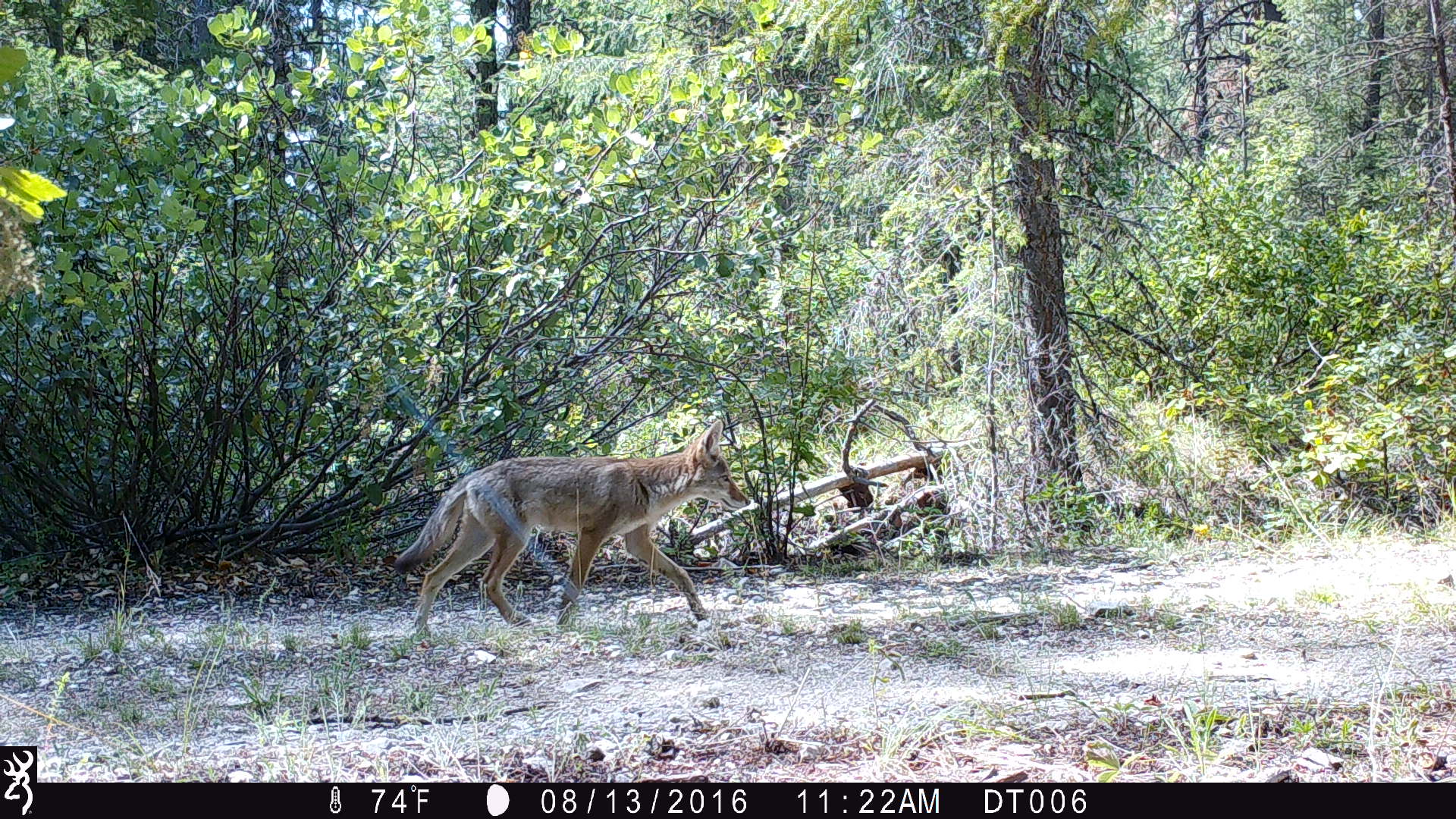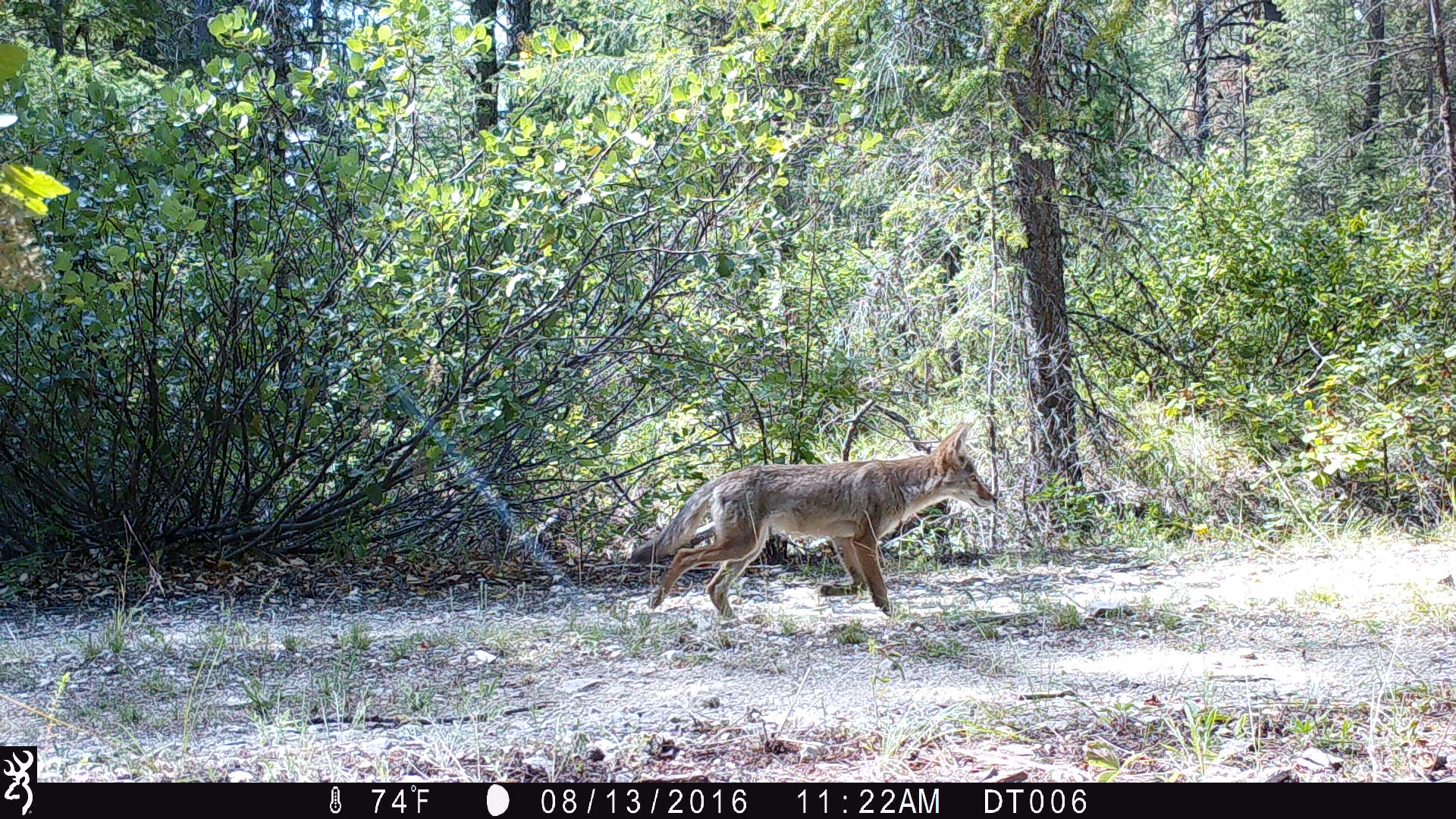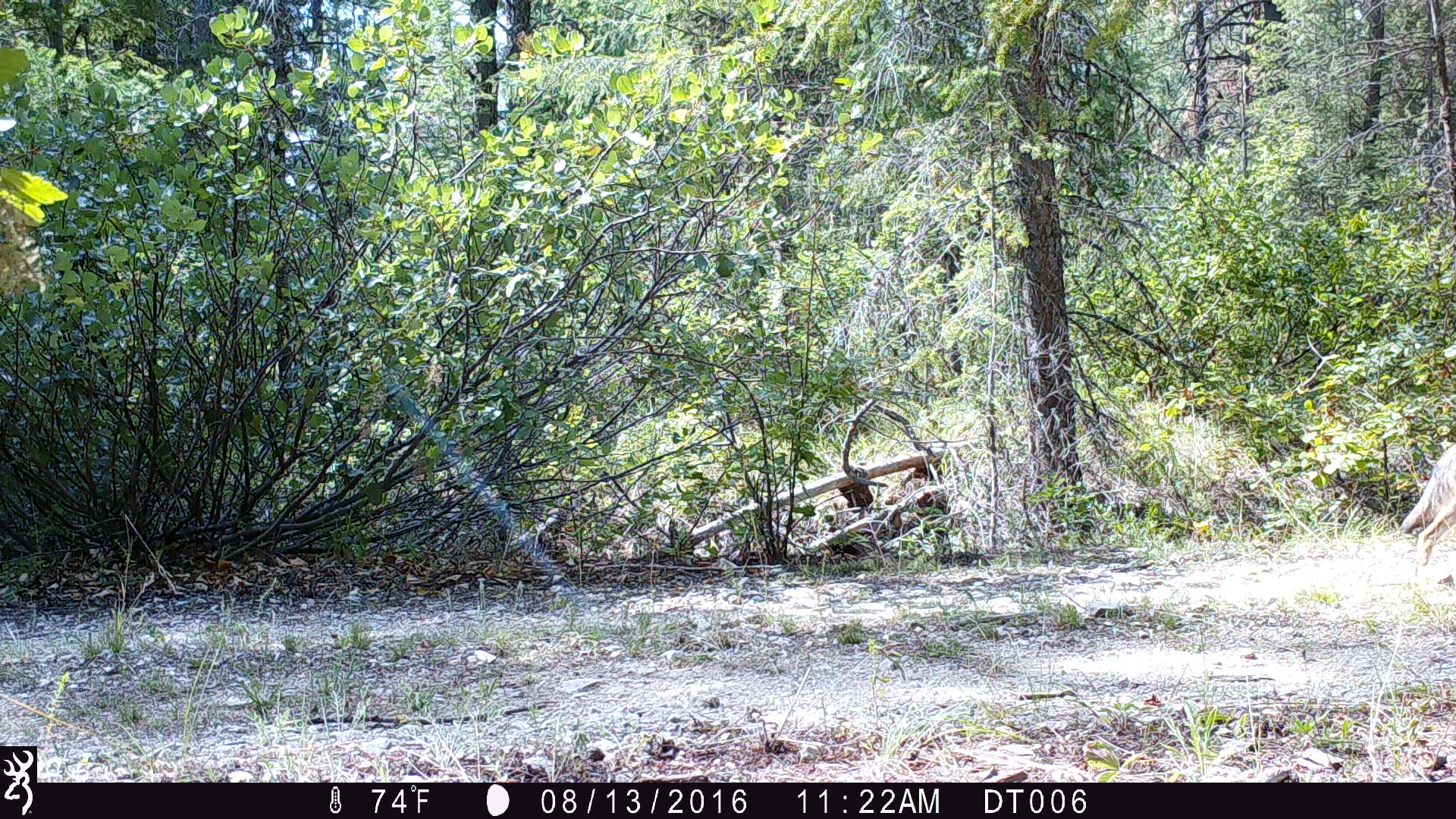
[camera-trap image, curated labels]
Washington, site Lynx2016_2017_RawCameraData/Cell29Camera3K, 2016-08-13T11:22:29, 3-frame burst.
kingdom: Animalia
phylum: Chordata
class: Mammalia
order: Carnivora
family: Canidae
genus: Canis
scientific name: Canis latrans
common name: coyote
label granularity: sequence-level